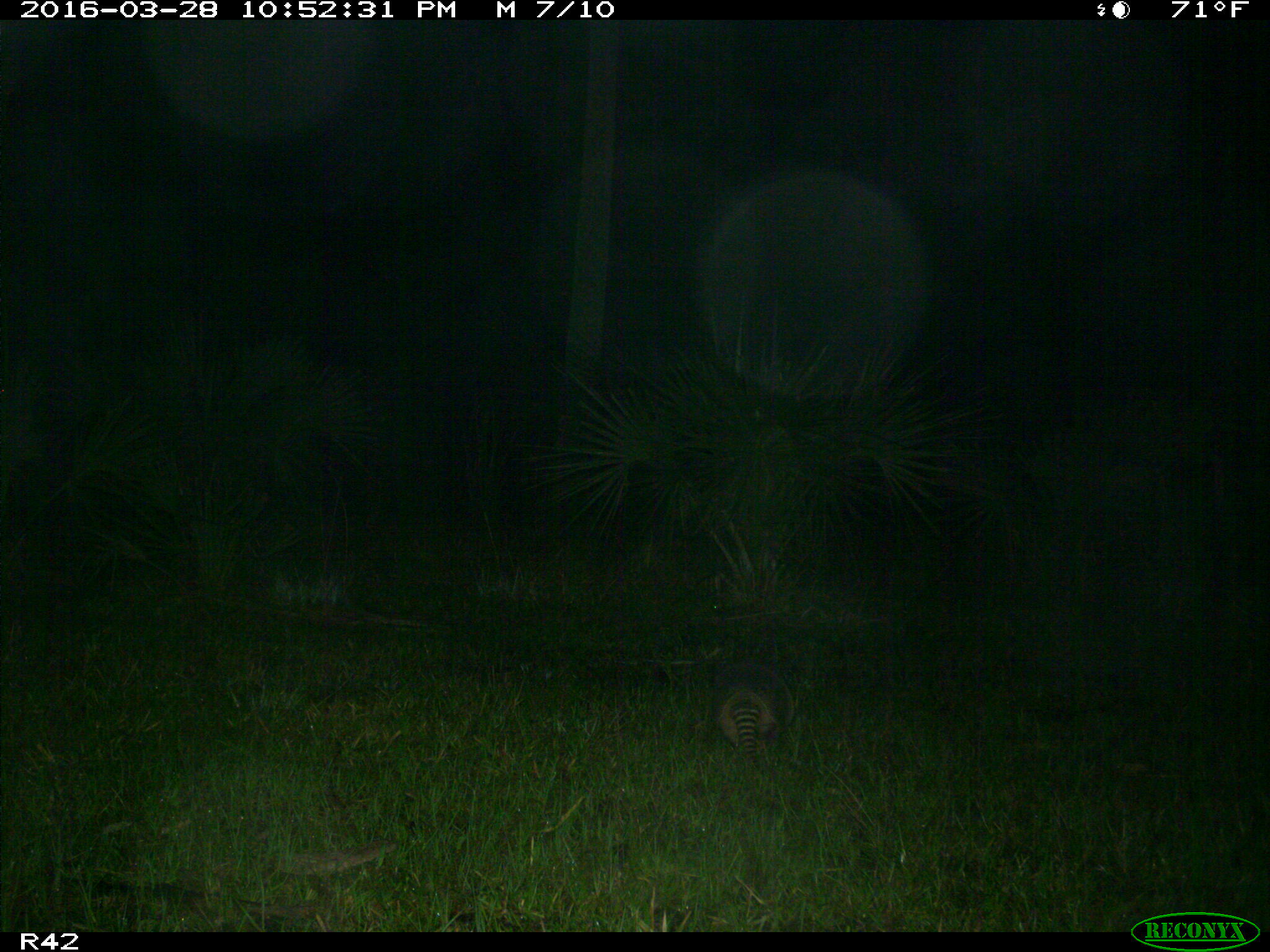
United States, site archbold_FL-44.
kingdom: Animalia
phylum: Chordata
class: Mammalia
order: Cingulata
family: Dasypodidae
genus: Dasypus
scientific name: Dasypus novemcinctus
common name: nine-banded armadillo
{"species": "Dasypus novemcinctus (nine-banded armadillo)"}